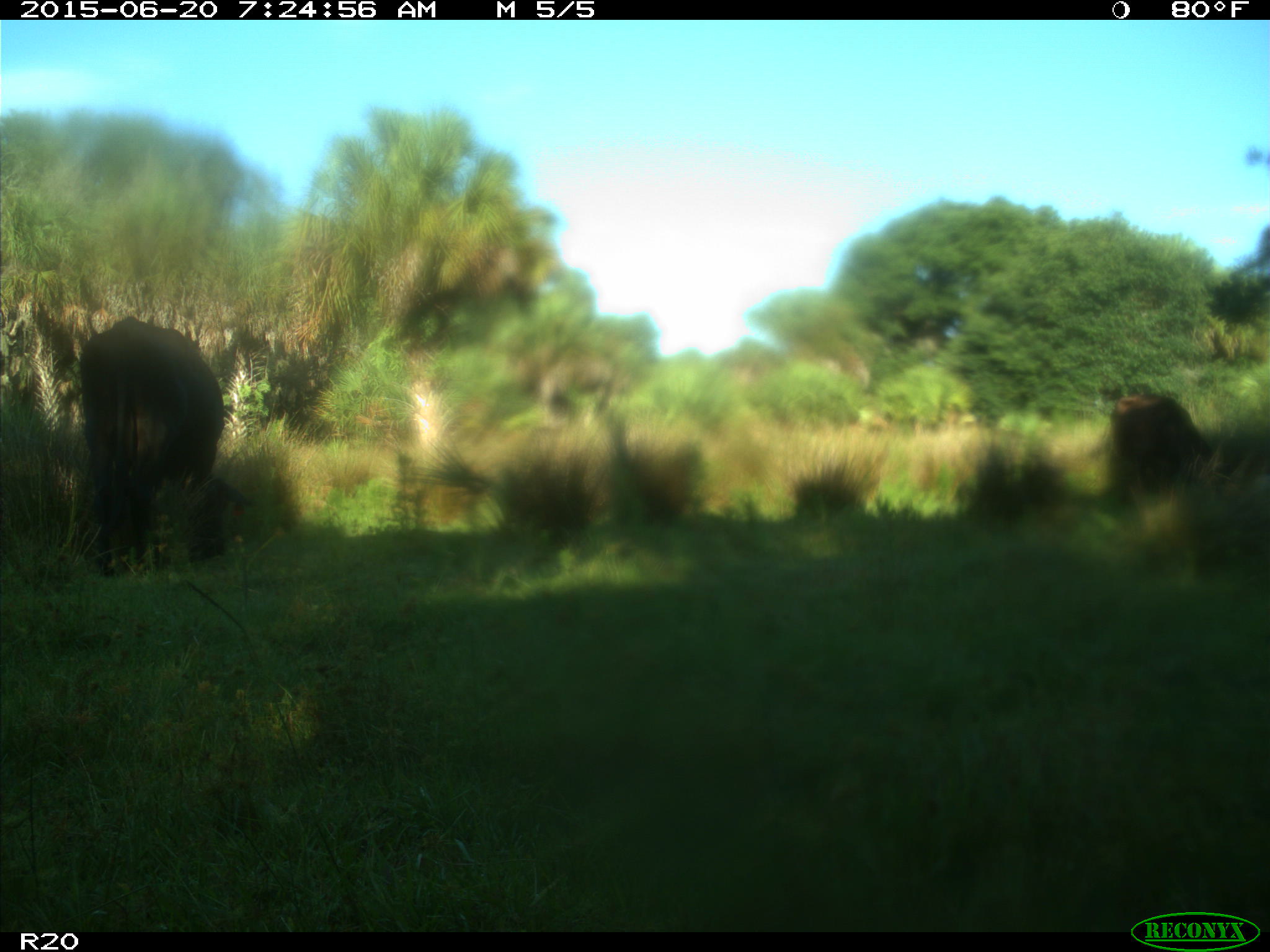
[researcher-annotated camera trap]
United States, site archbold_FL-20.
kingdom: Animalia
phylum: Chordata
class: Mammalia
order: Artiodactyla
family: Bovidae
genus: Bos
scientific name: Bos taurus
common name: domestic cow